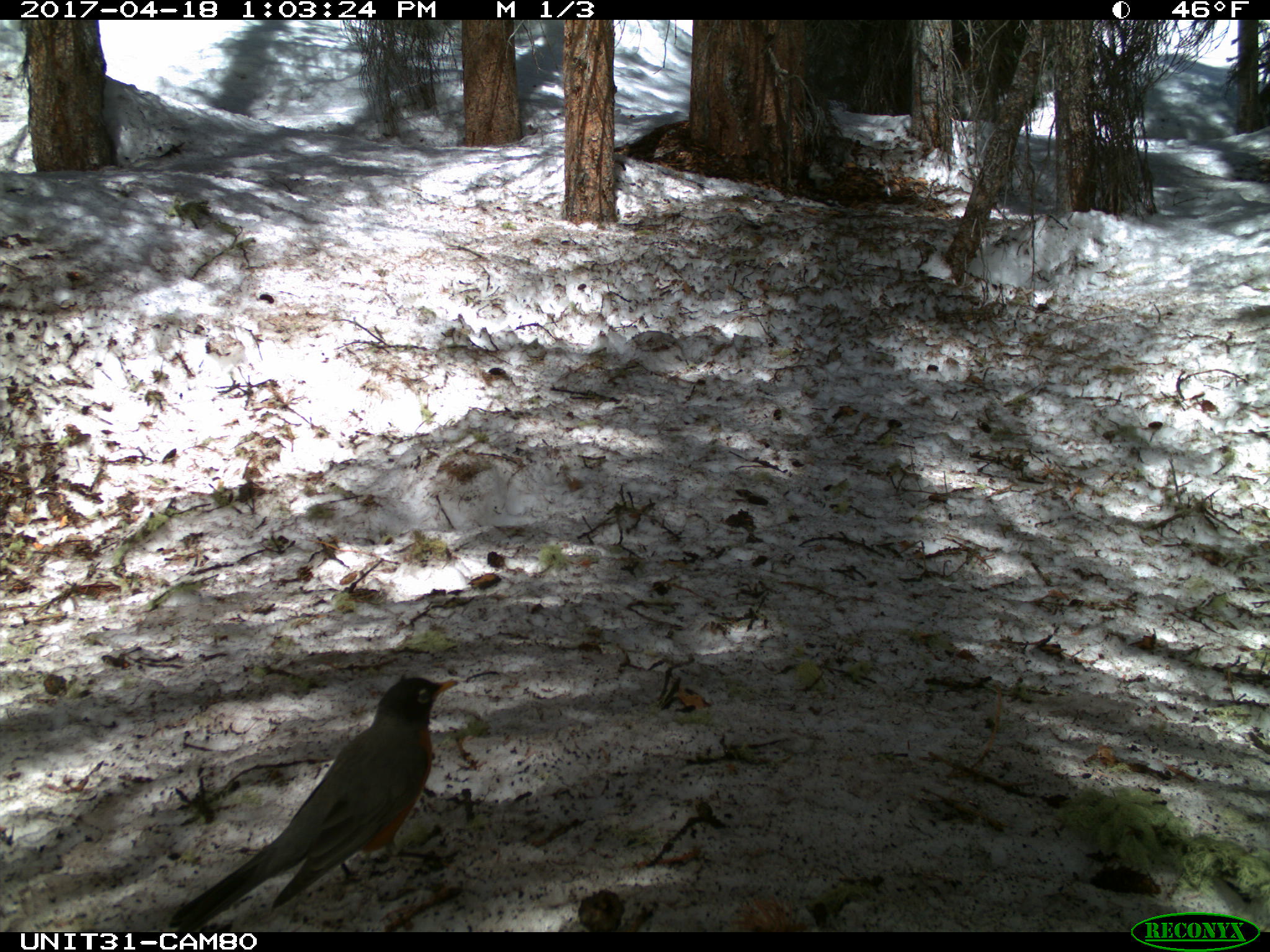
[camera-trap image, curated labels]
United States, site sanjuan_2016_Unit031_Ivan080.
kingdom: Animalia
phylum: Chordata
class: Aves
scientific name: Aves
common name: birds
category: unidentified bird